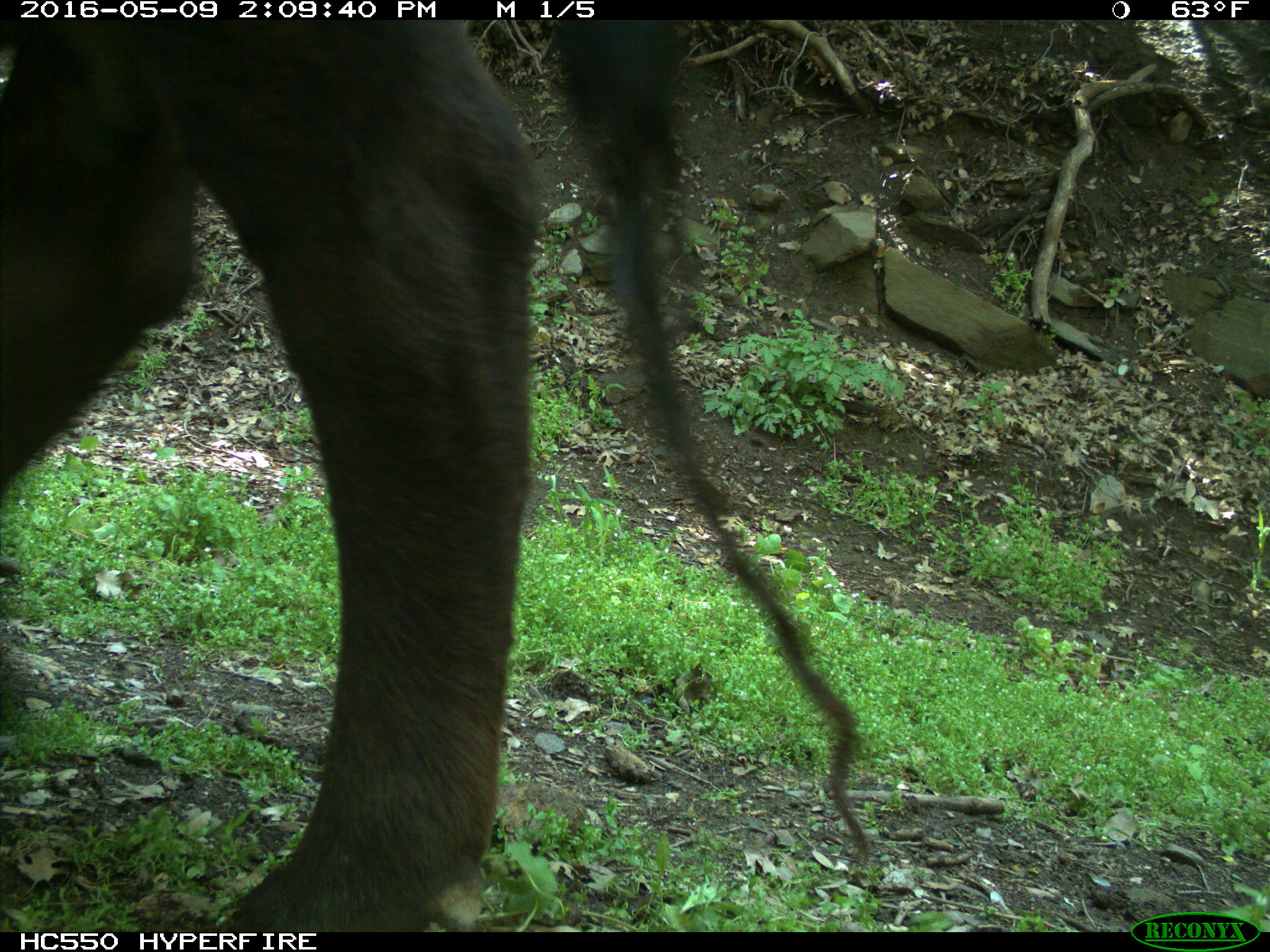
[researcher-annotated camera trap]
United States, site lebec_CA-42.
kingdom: Animalia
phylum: Chordata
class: Mammalia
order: Artiodactyla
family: Bovidae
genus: Bos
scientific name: Bos taurus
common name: domestic cow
Bos taurus (domestic cow).